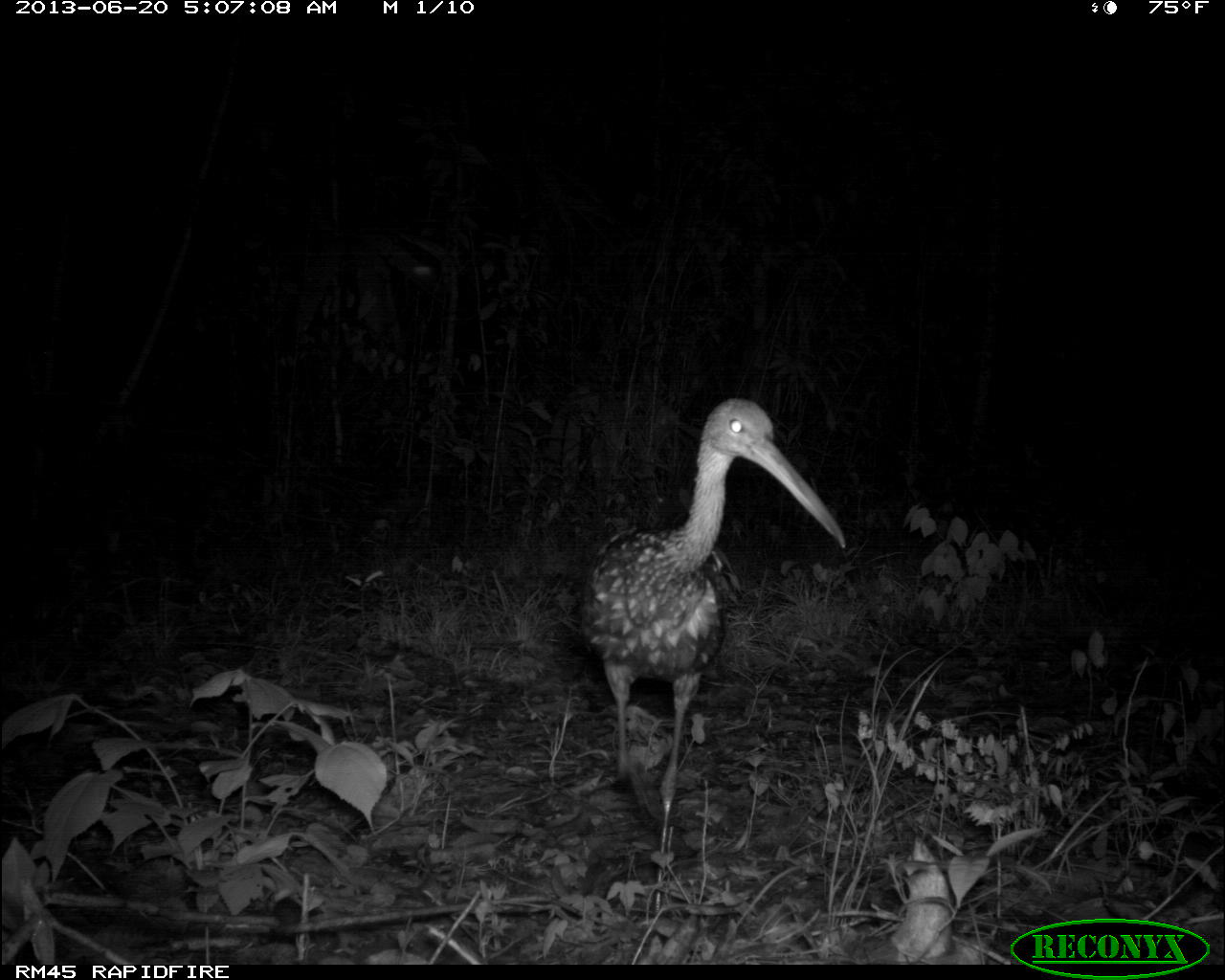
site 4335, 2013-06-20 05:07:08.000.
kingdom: Animalia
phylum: Chordata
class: Aves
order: Gruiformes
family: Aramidae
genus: Aramus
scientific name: Aramus guarauna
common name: limpkin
Aramus guarauna (limpkin), count 1.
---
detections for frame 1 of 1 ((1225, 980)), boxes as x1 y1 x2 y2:
aramus guarauna: 583 396 845 805